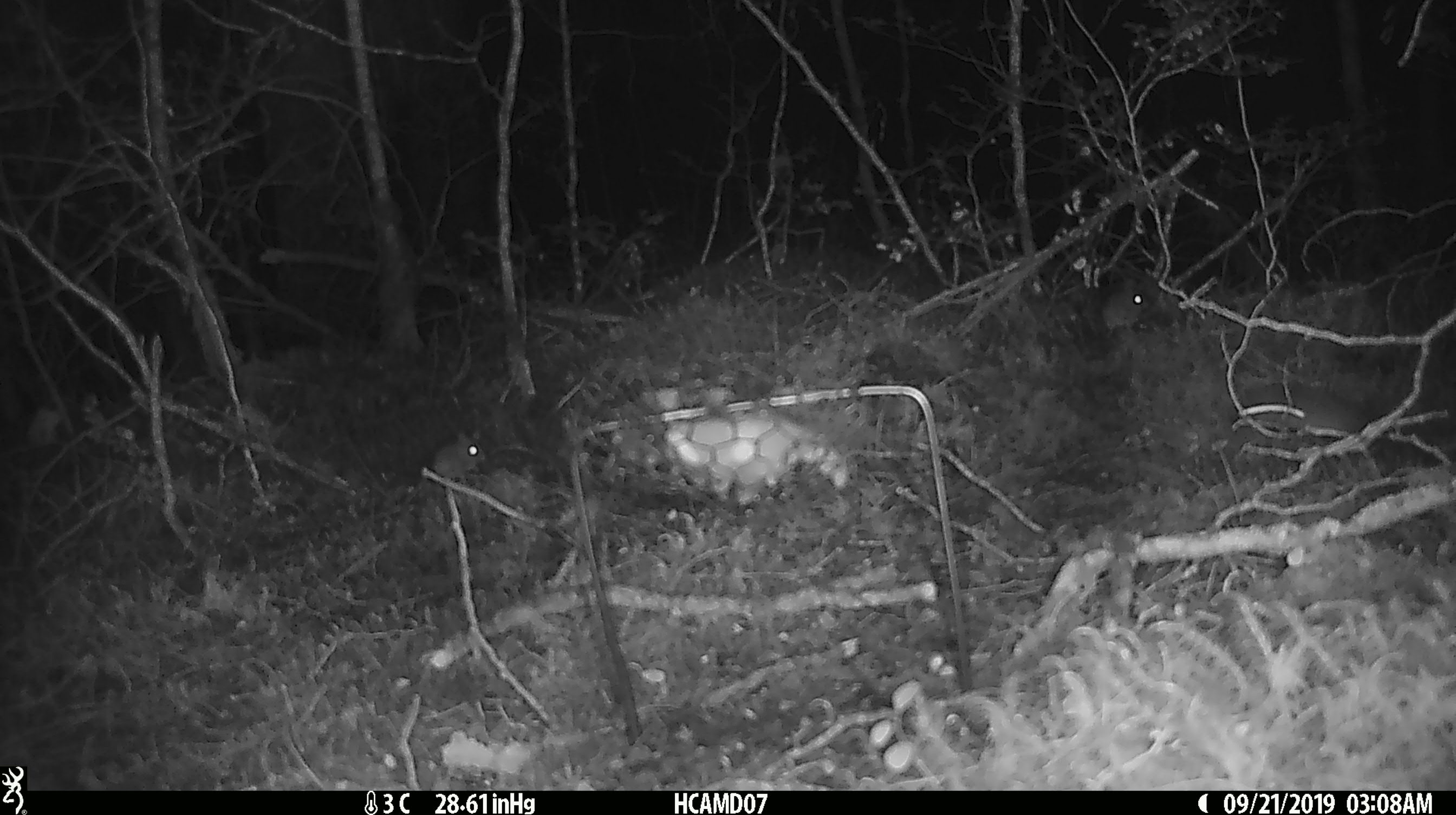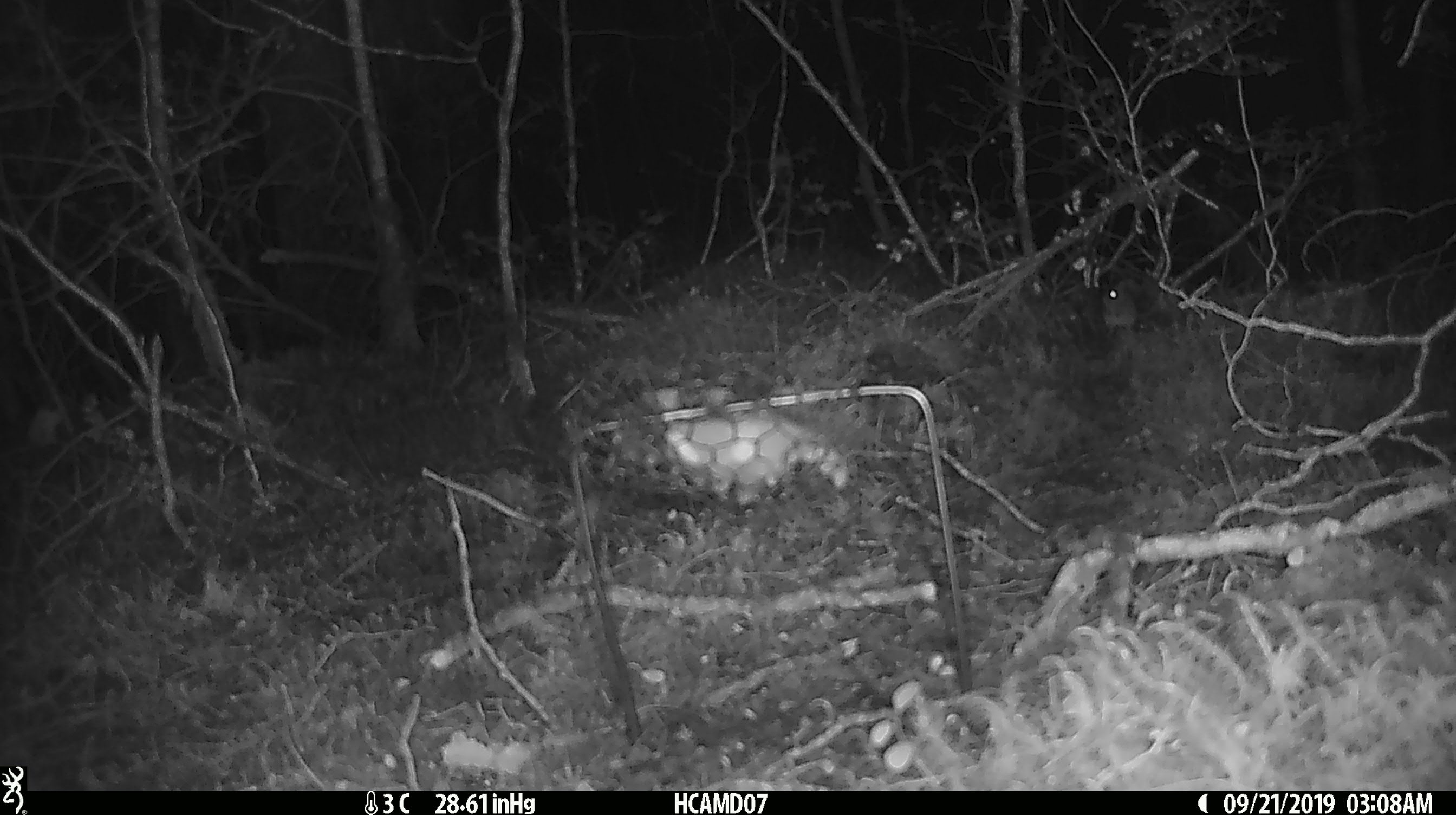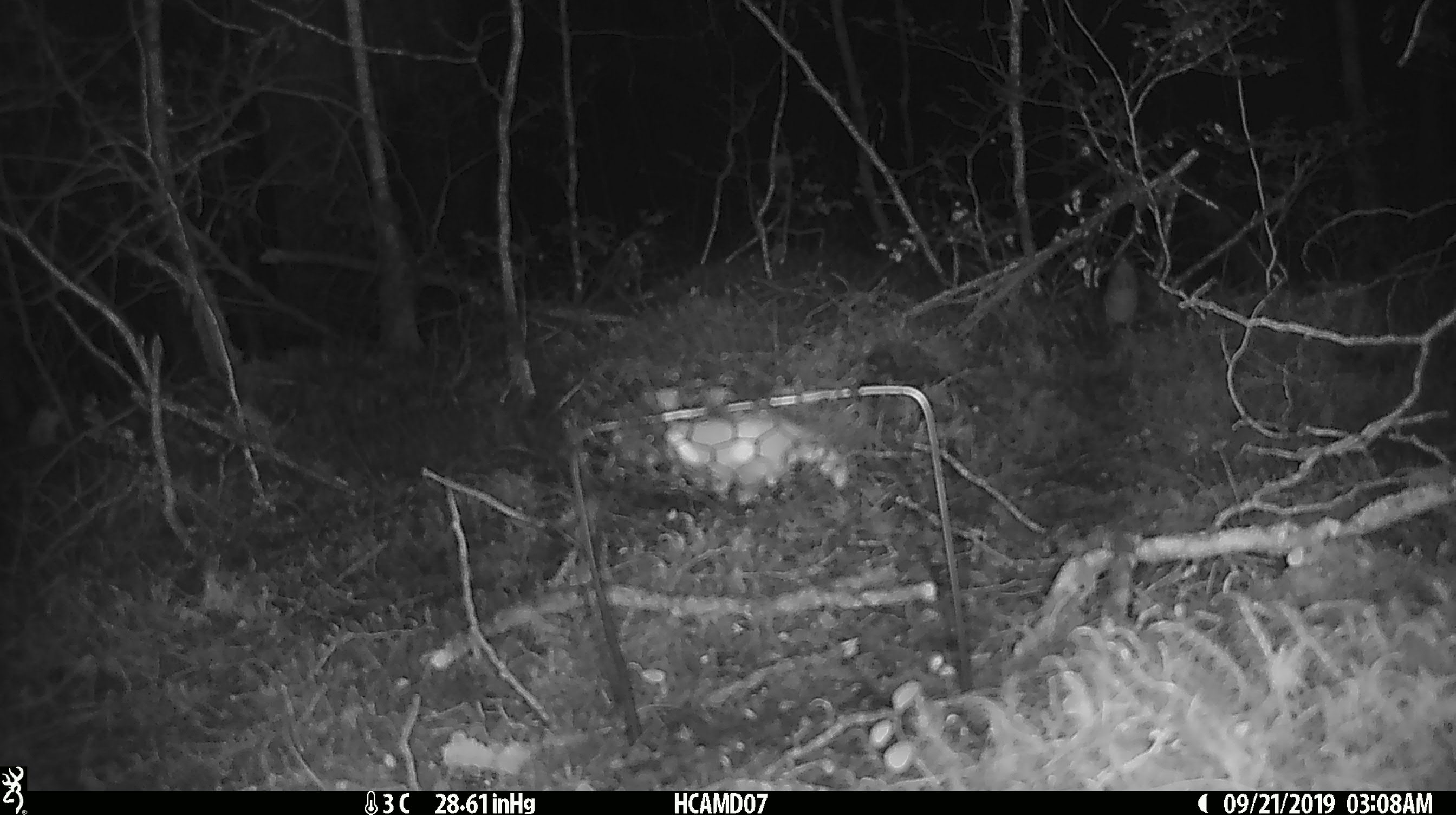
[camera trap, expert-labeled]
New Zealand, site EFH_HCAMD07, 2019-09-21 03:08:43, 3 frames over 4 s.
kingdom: Animalia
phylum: Chordata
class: Mammalia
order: Rodentia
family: Muridae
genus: Mus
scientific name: Mus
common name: mouse